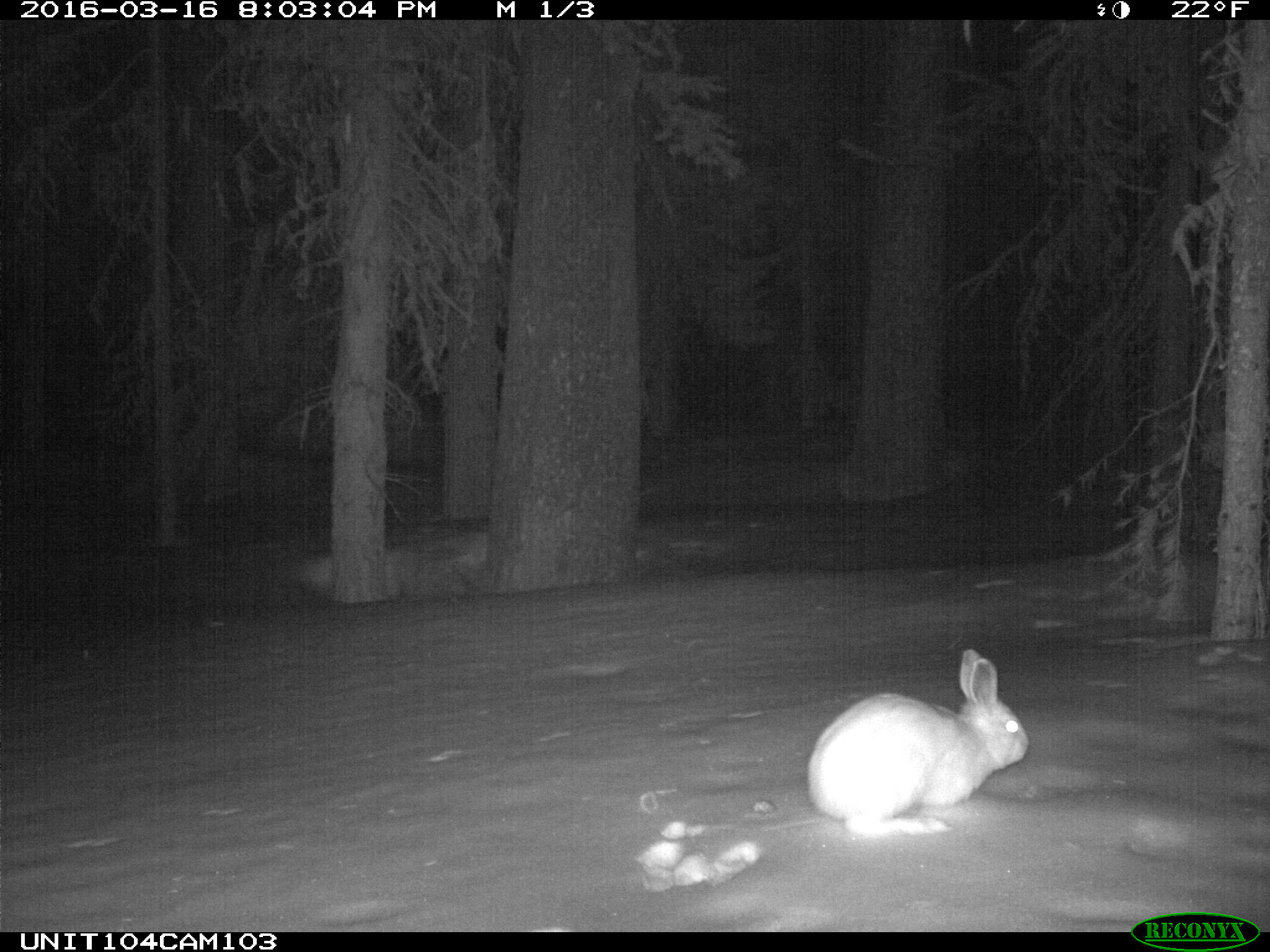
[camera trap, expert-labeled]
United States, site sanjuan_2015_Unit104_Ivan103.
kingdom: Animalia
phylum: Chordata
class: Mammalia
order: Lagomorpha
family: Leporidae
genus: Lepus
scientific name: Lepus americanus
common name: snowshoe hare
Lepus americanus (snowshoe hare).